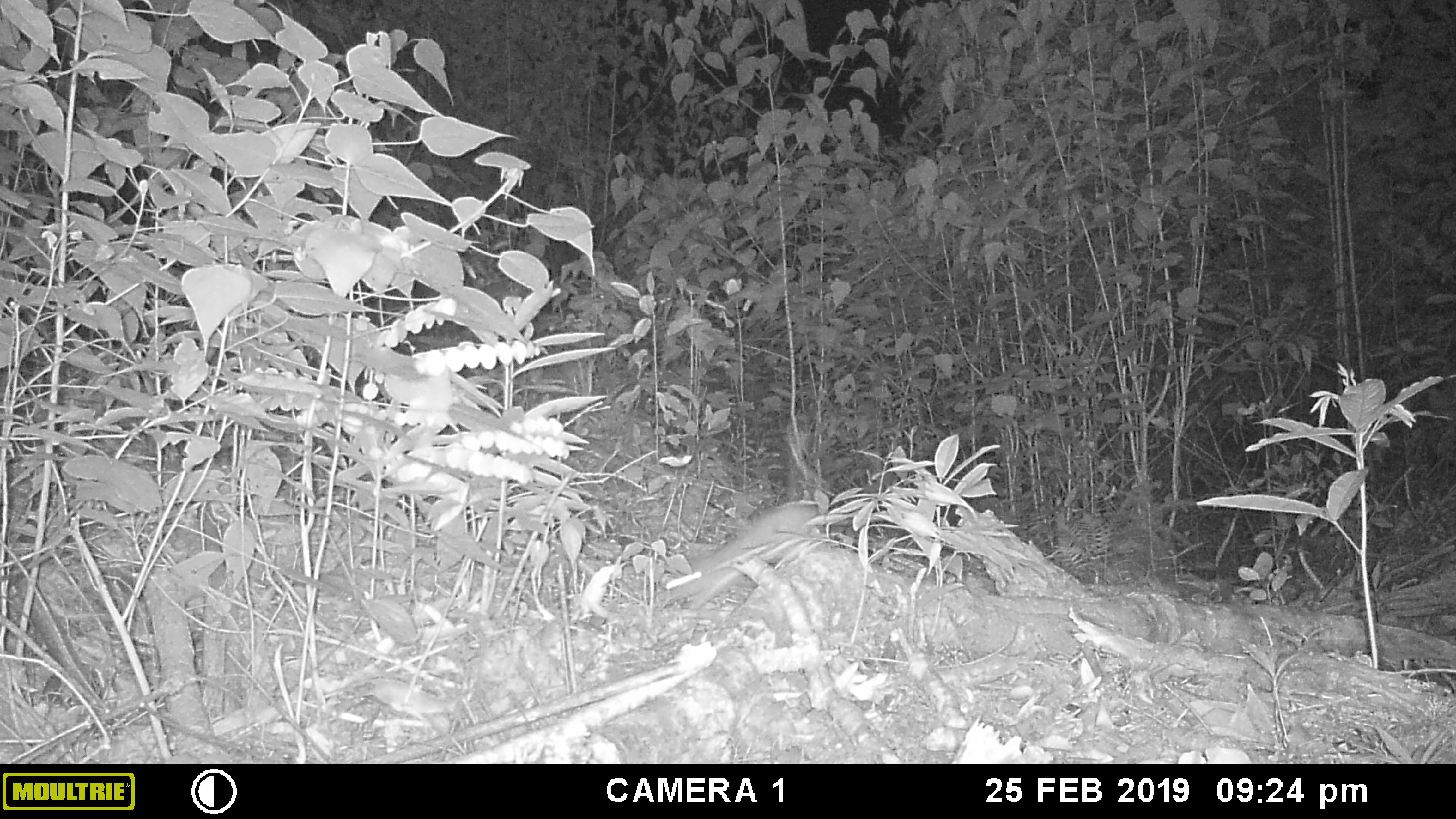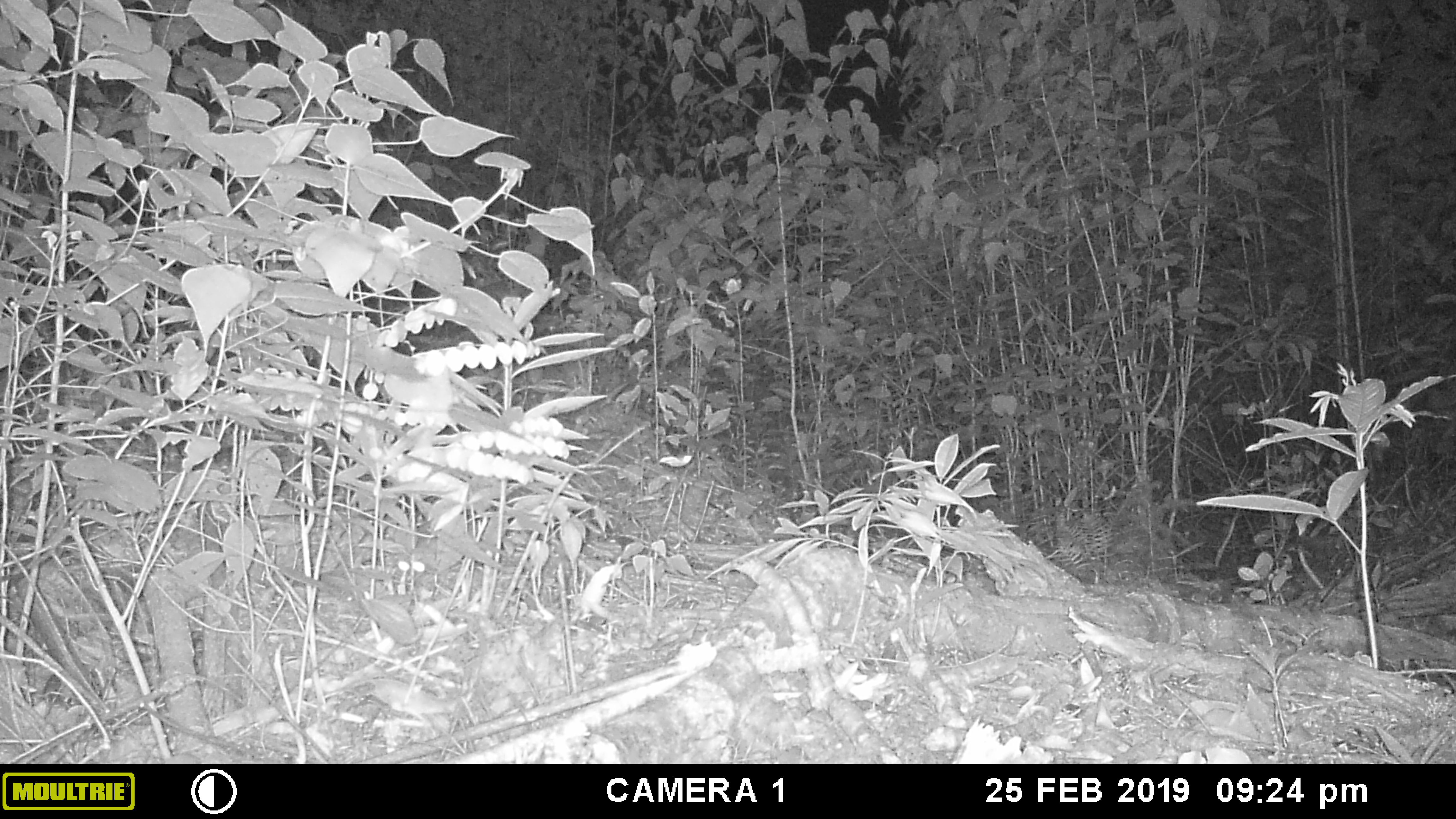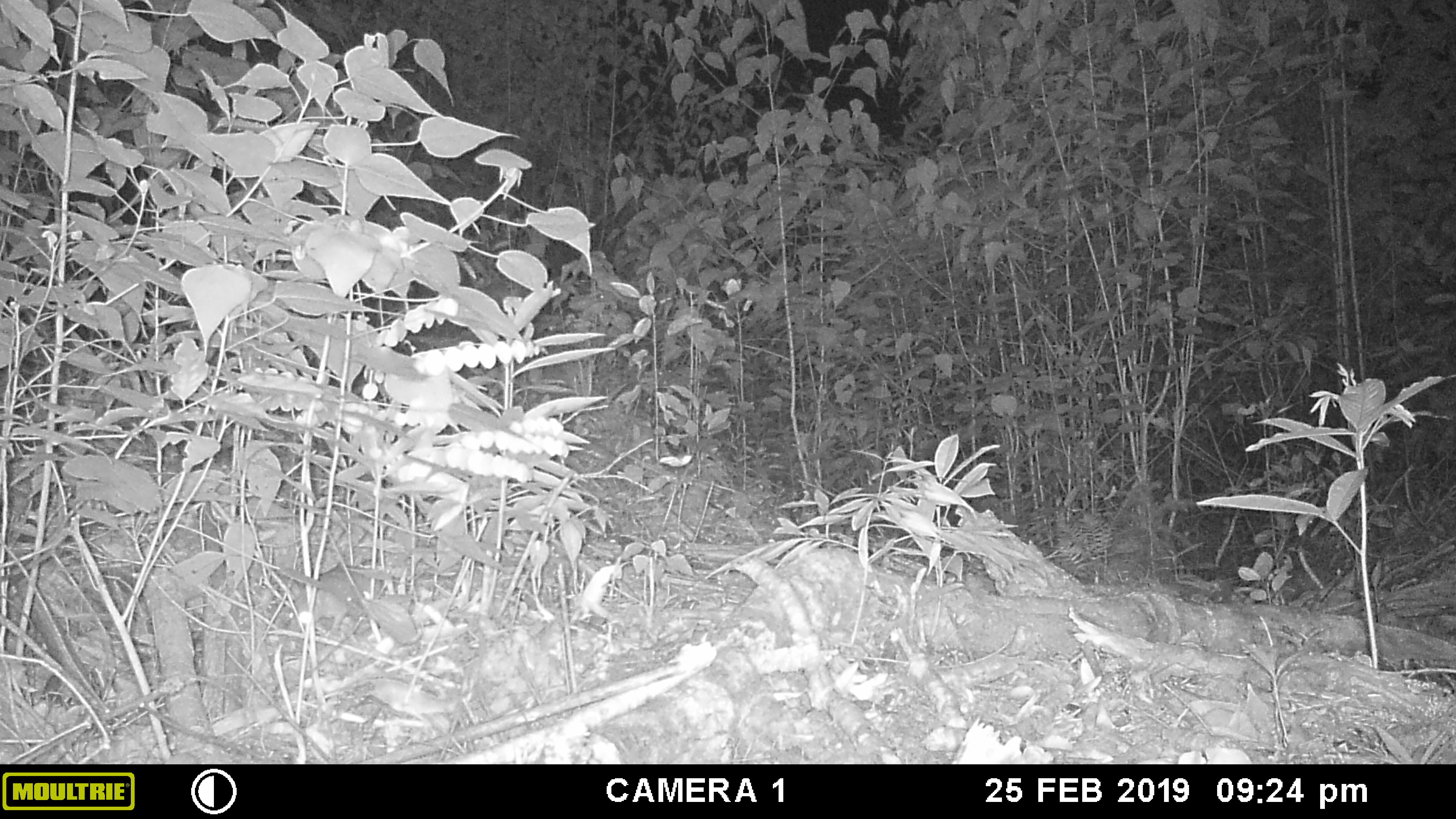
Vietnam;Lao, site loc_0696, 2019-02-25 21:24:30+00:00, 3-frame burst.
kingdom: Animalia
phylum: Chordata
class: Mammalia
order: Rodentia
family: Muridae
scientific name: Muridae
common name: old-world mice and rats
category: unidentified murid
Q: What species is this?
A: Unidentified murid (old-world mice and rats) (Muridae).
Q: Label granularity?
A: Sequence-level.